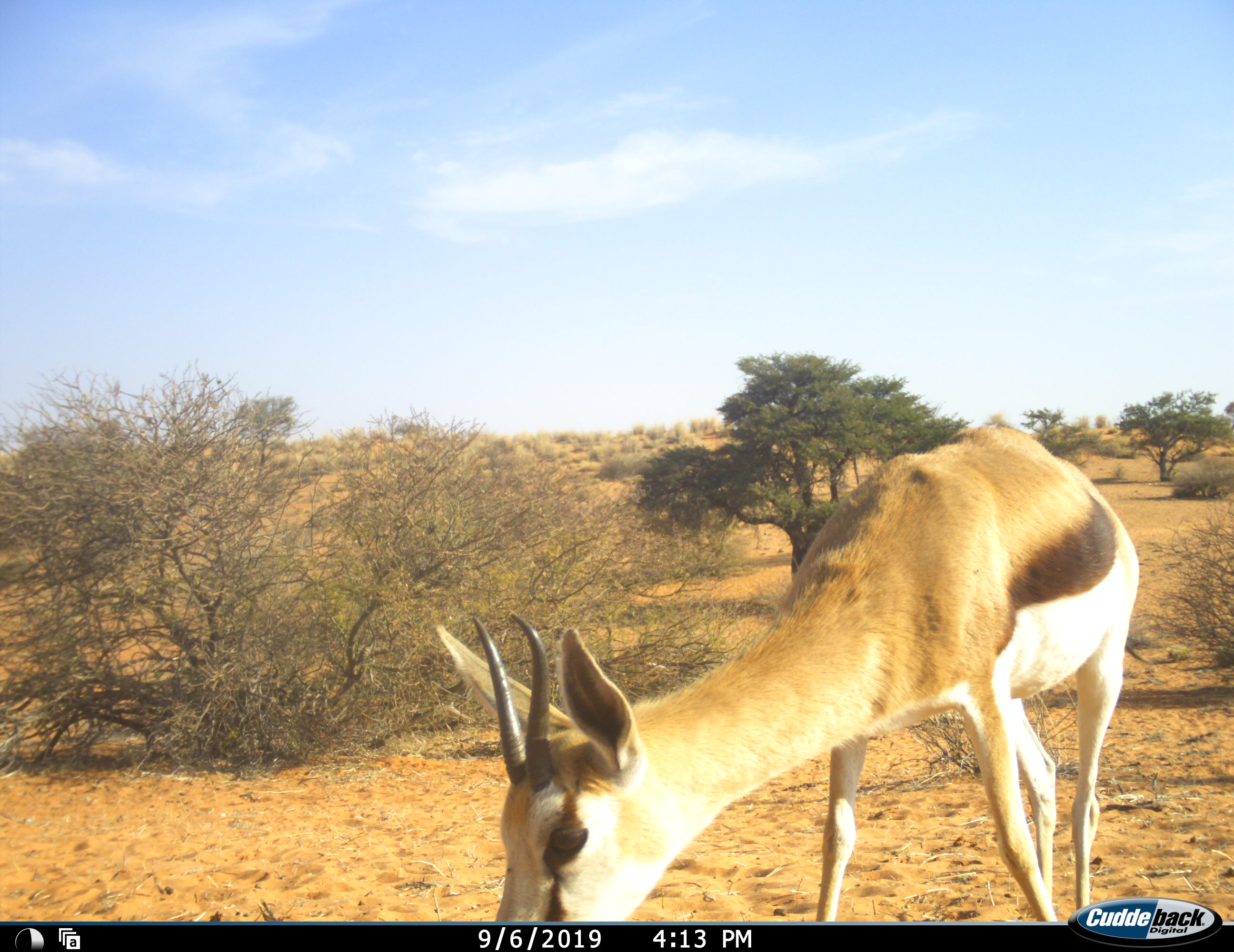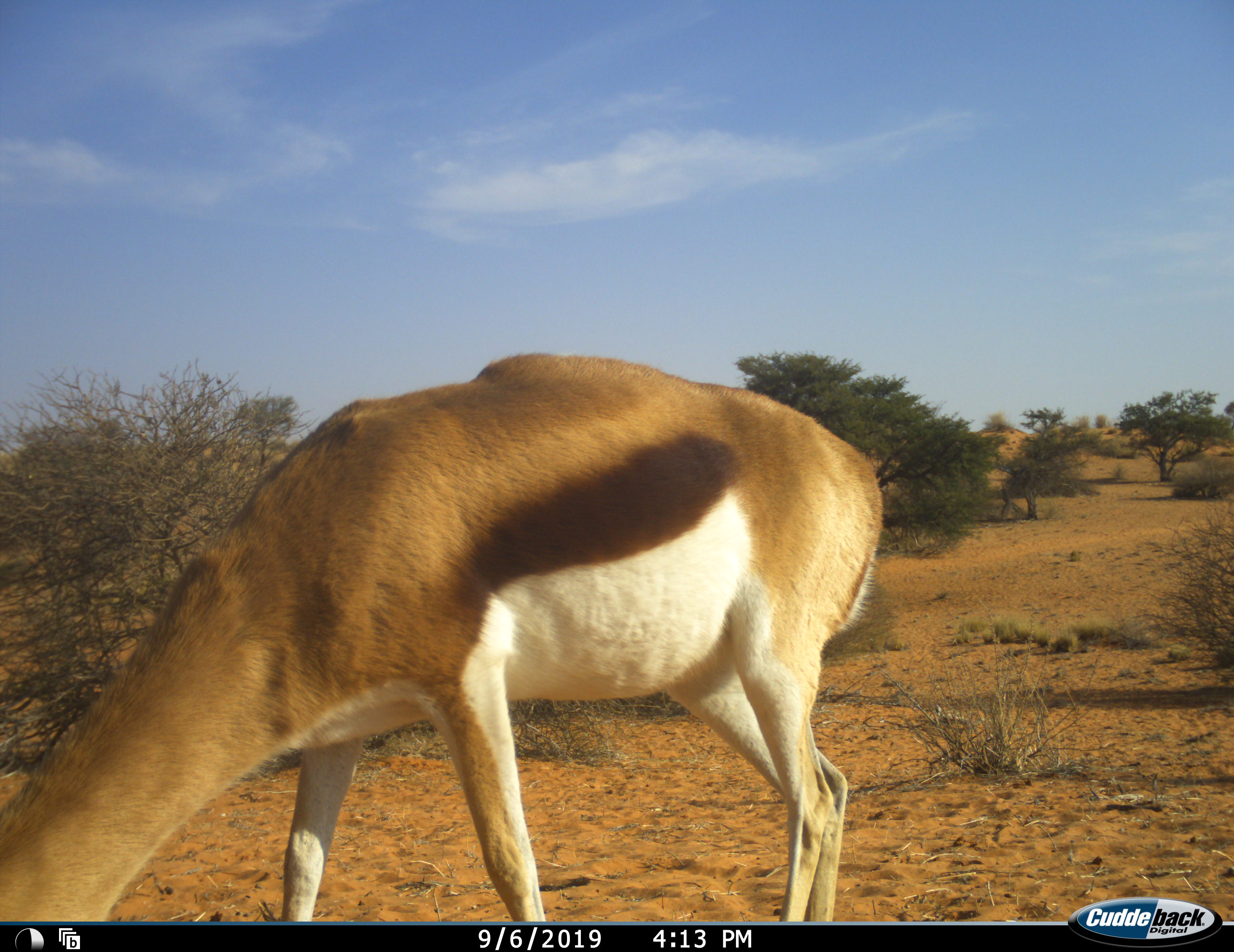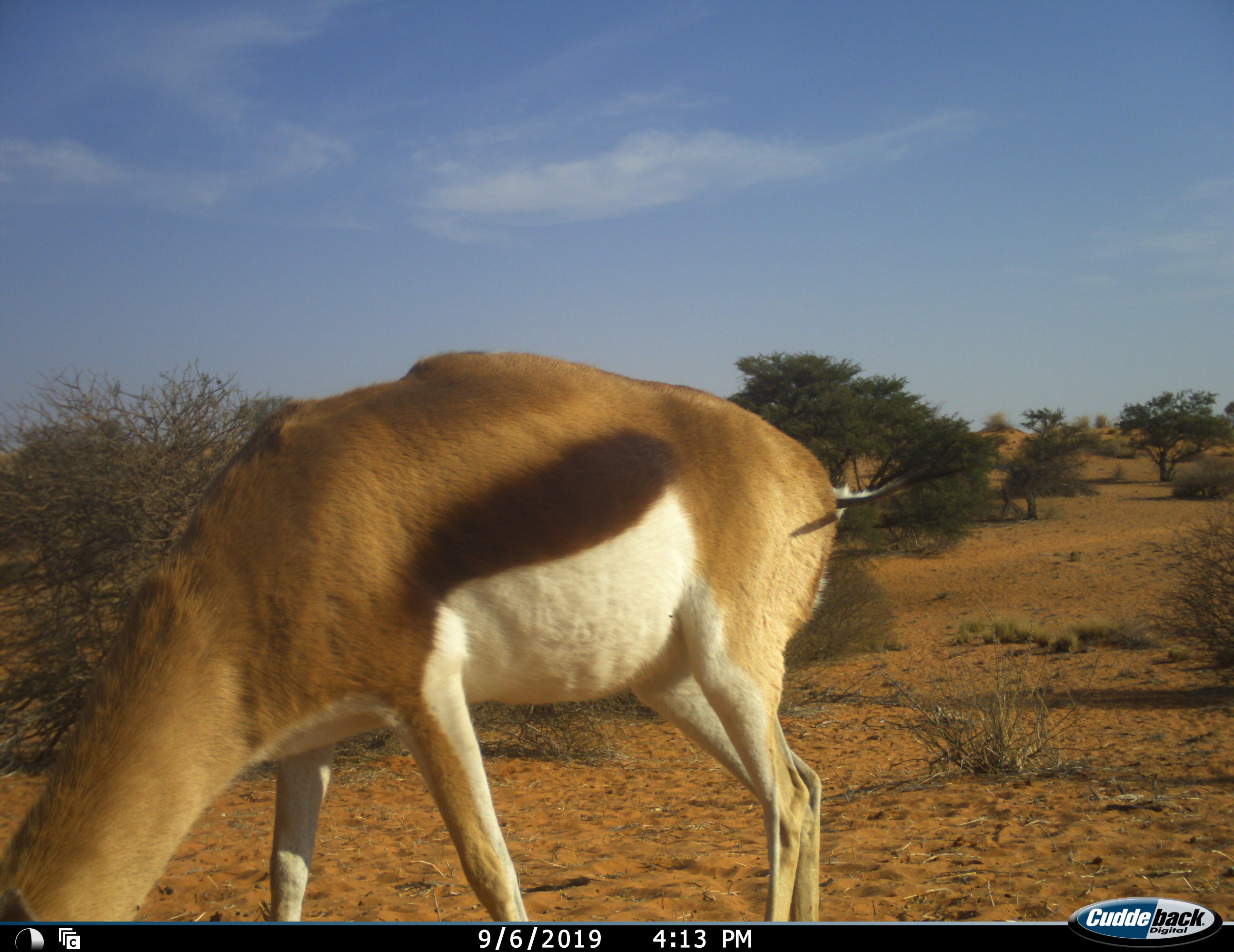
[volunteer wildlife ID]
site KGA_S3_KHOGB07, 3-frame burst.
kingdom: Animalia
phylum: Chordata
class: Mammalia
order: Artiodactyla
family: Bovidae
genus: Antidorcas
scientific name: Antidorcas marsupialis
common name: springbok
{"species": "springbok (Antidorcas marsupialis)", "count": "1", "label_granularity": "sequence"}